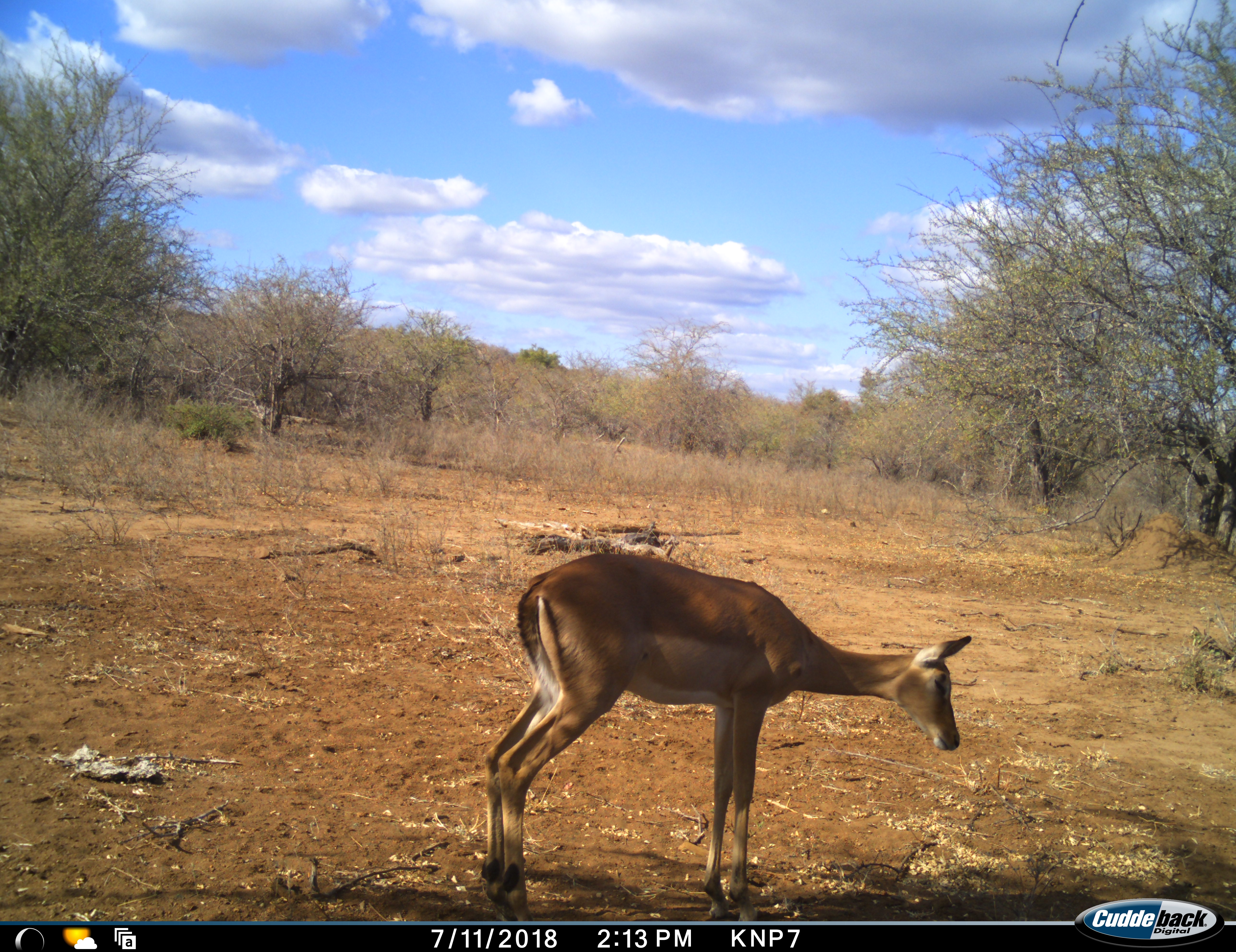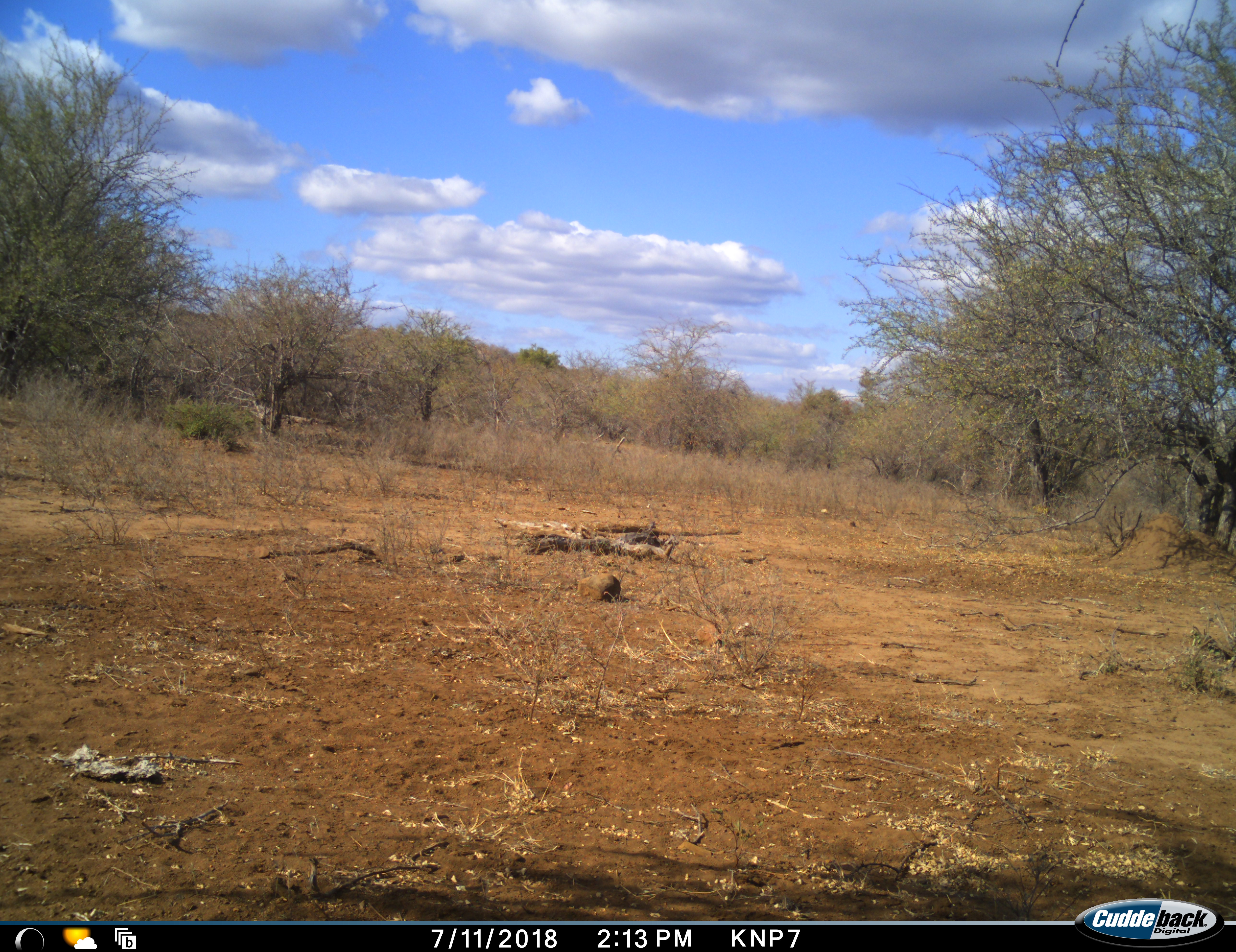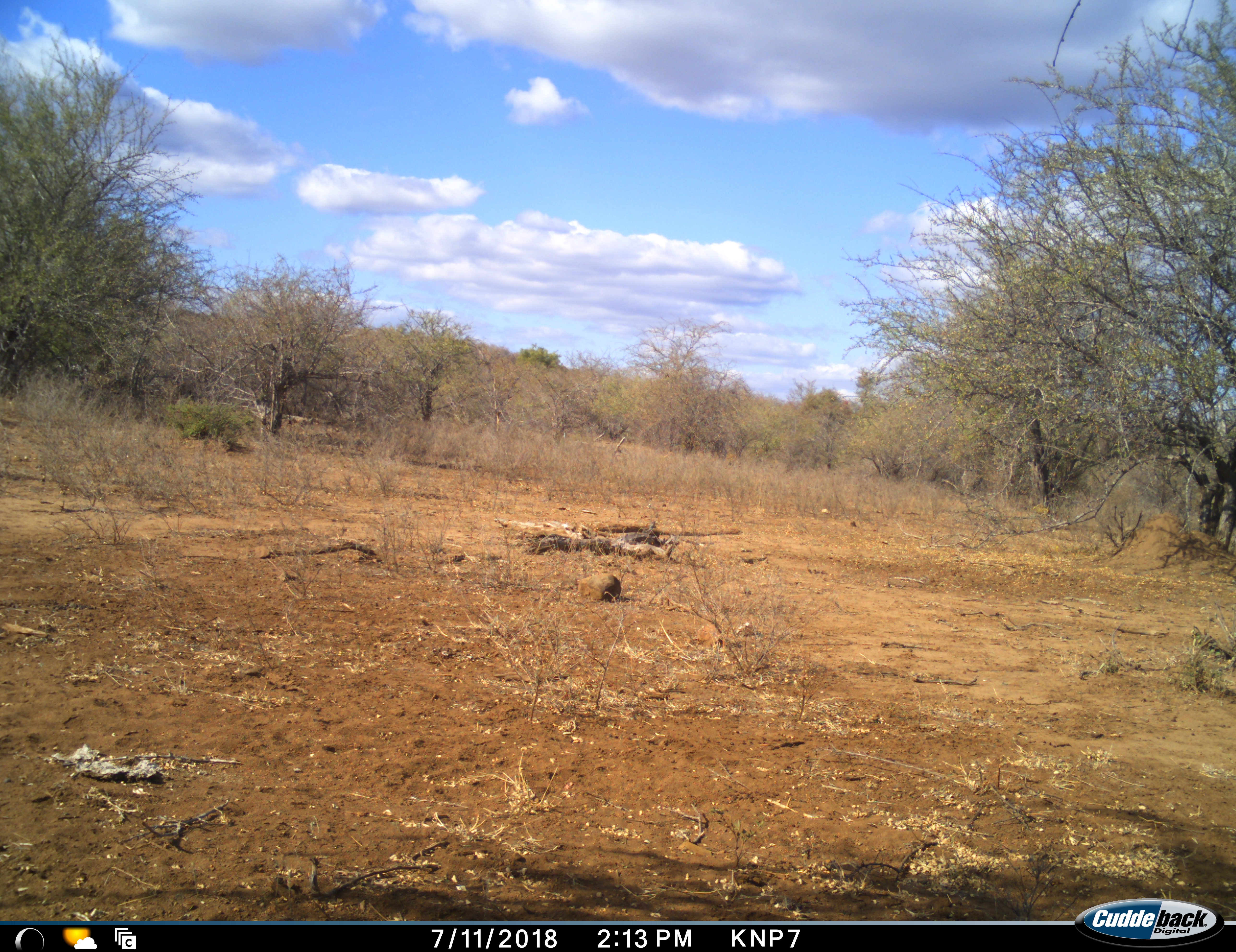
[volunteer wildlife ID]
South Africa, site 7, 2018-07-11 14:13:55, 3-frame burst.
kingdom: Animalia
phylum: Chordata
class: Mammalia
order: Artiodactyla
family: Bovidae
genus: Aepyceros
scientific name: Aepyceros melampus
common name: impala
Impala (Aepyceros melampus), count 1. Behavior (volunteer vote fractions): standing 50%, resting 0%, moving 50%, interacting 0%. Young present (vote fraction): 0%. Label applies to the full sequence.